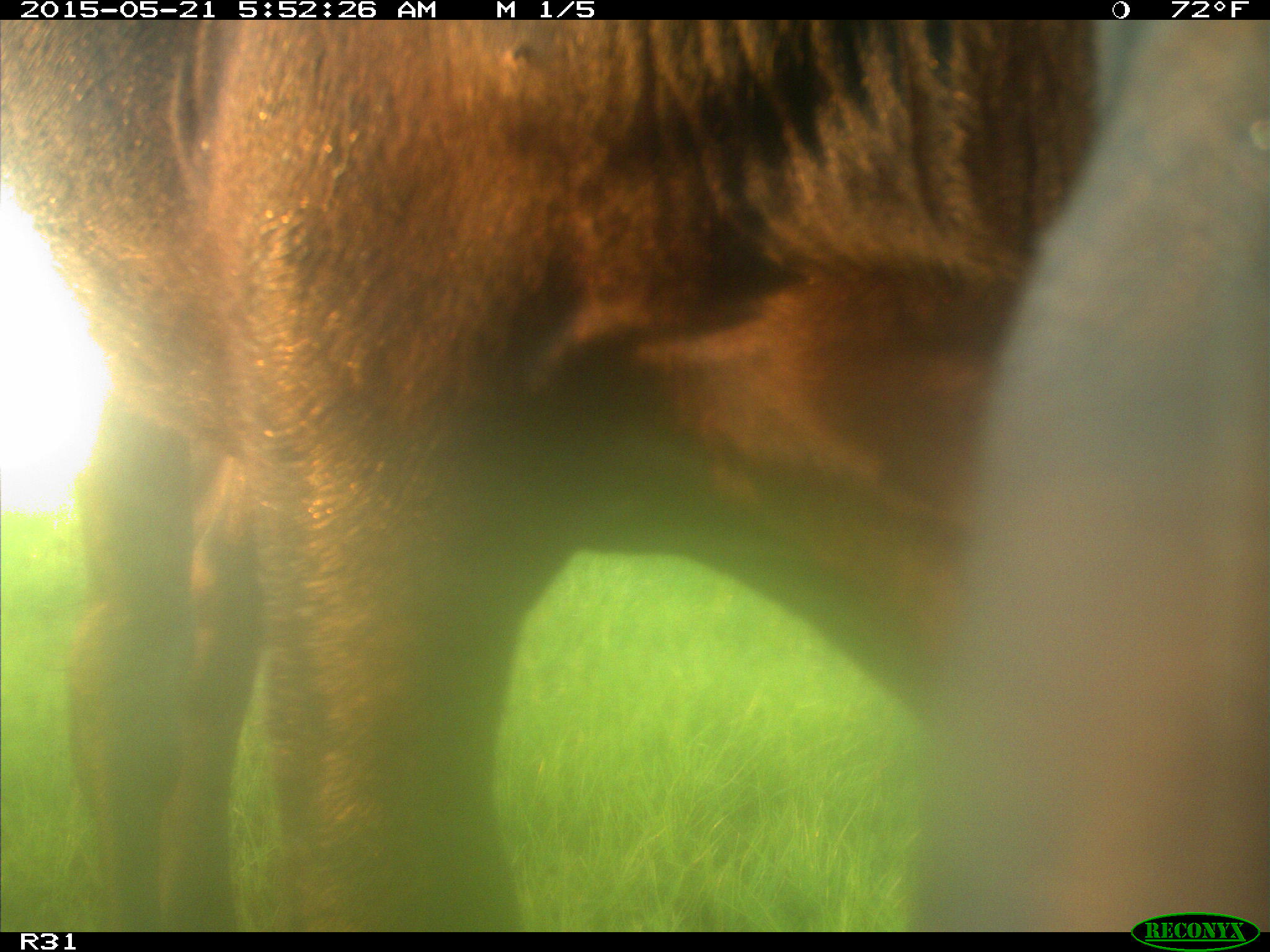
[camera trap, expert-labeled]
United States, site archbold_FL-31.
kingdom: Animalia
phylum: Chordata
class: Mammalia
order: Artiodactyla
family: Bovidae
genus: Bos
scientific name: Bos taurus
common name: domestic cow